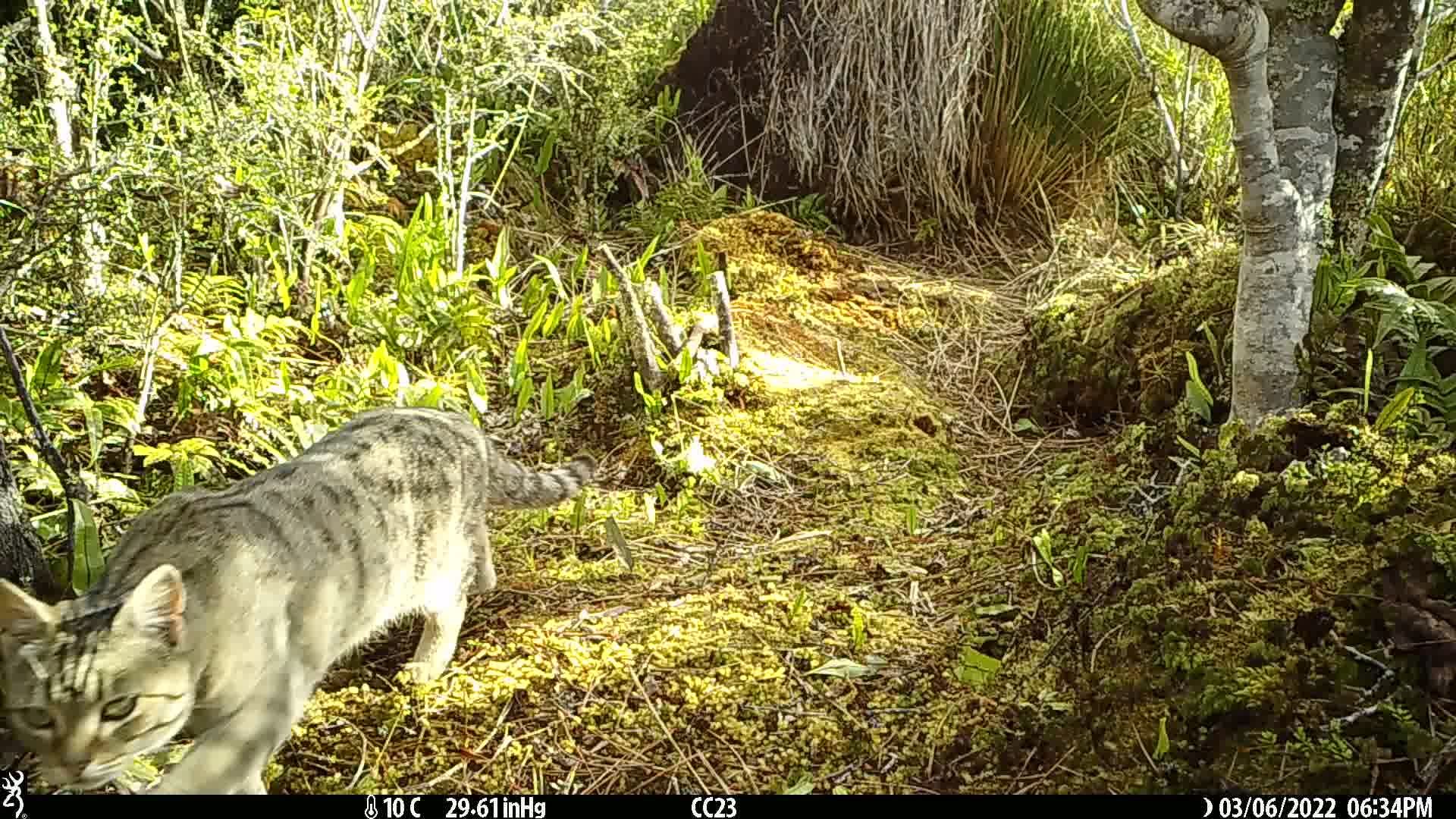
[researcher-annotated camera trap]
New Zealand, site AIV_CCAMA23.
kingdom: Animalia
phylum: Chordata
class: Mammalia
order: Carnivora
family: Felidae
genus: Felis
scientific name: Felis catus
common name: domestic cat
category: cat